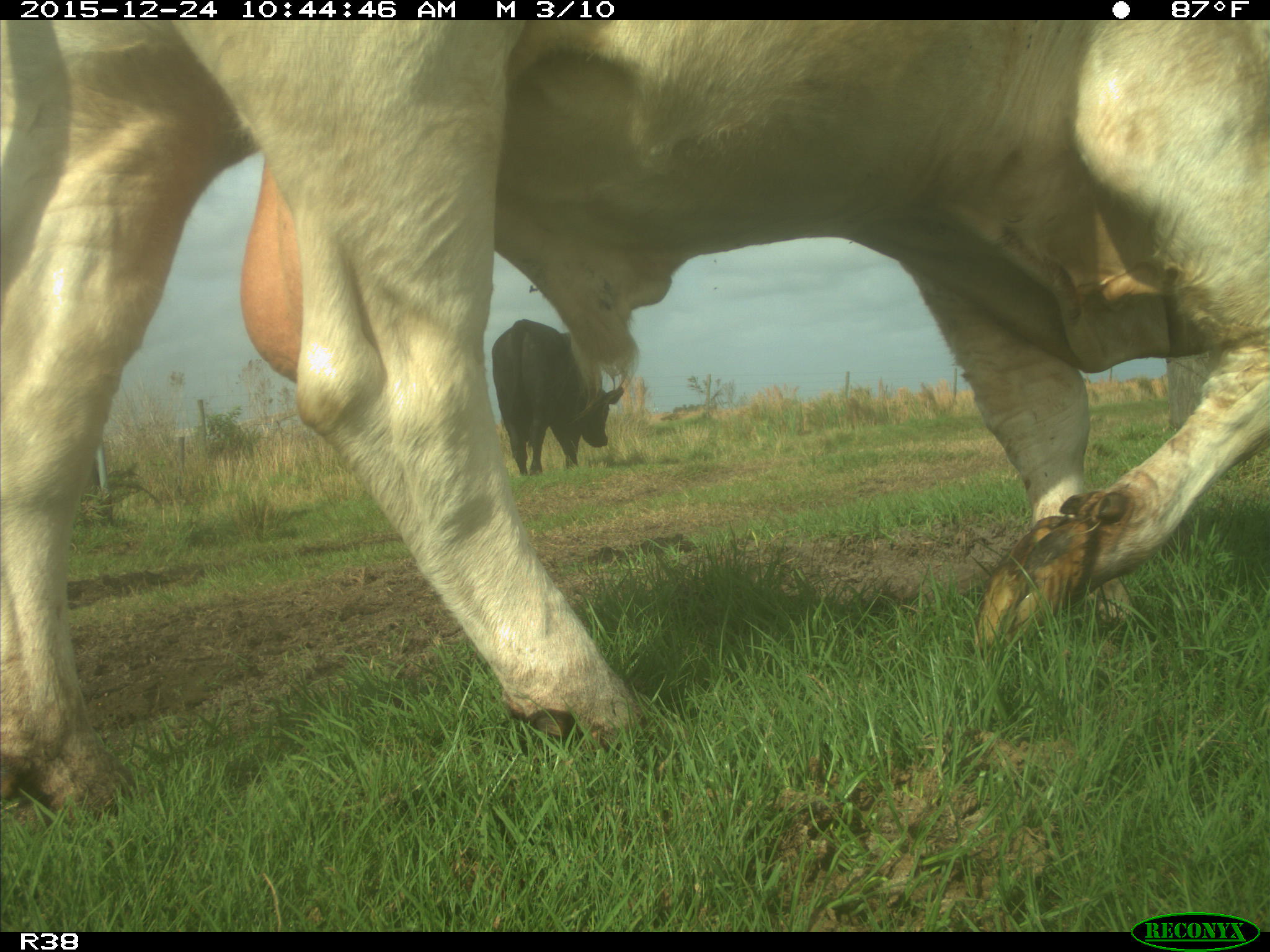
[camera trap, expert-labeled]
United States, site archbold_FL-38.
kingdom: Animalia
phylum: Chordata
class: Mammalia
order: Artiodactyla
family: Bovidae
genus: Bos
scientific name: Bos taurus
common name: domestic cow